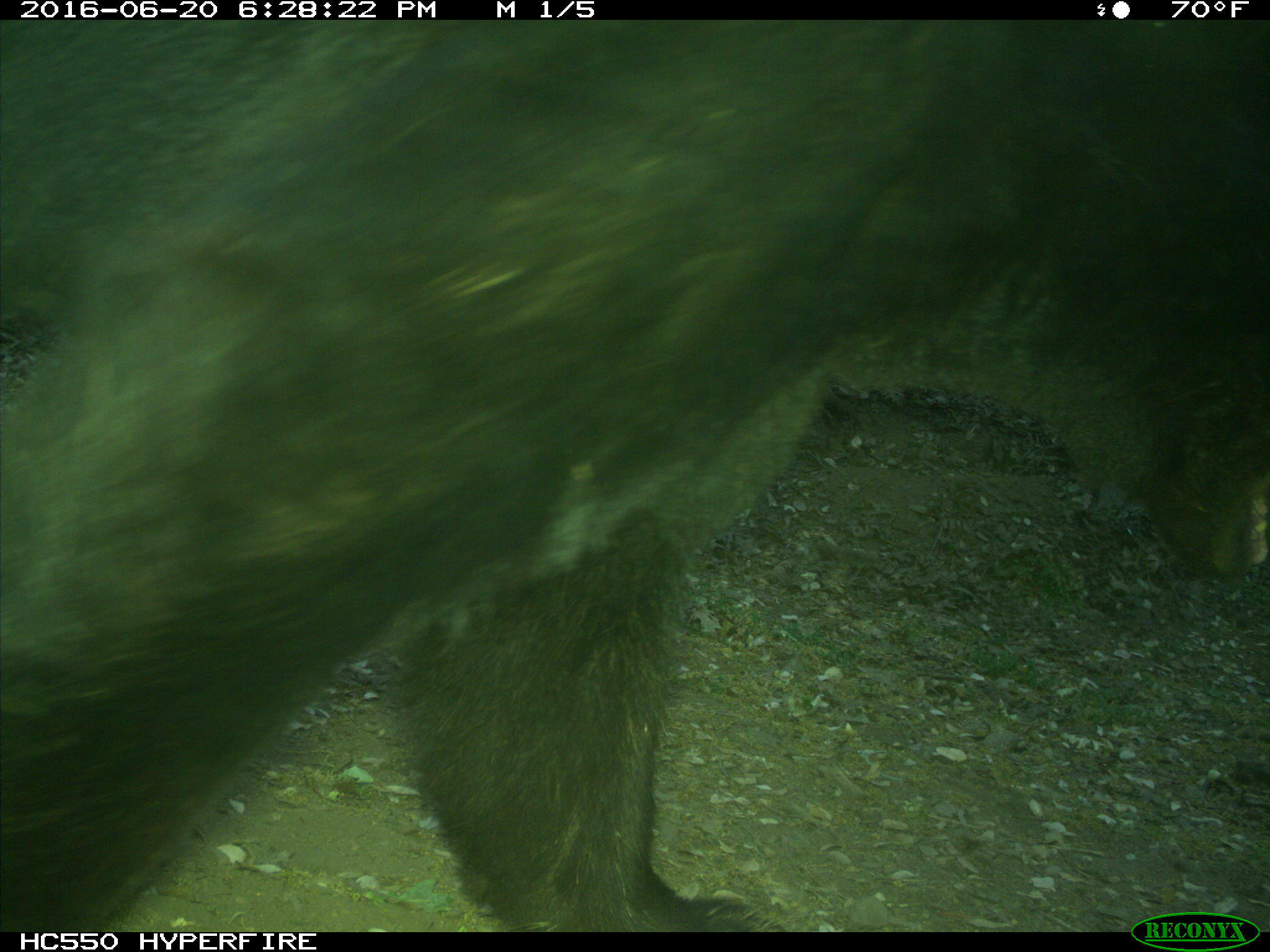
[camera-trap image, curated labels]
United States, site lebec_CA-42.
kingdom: Animalia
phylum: Chordata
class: Mammalia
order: Carnivora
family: Ursidae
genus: Ursus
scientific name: Ursus americanus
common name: american black bear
Ursus americanus (american black bear).